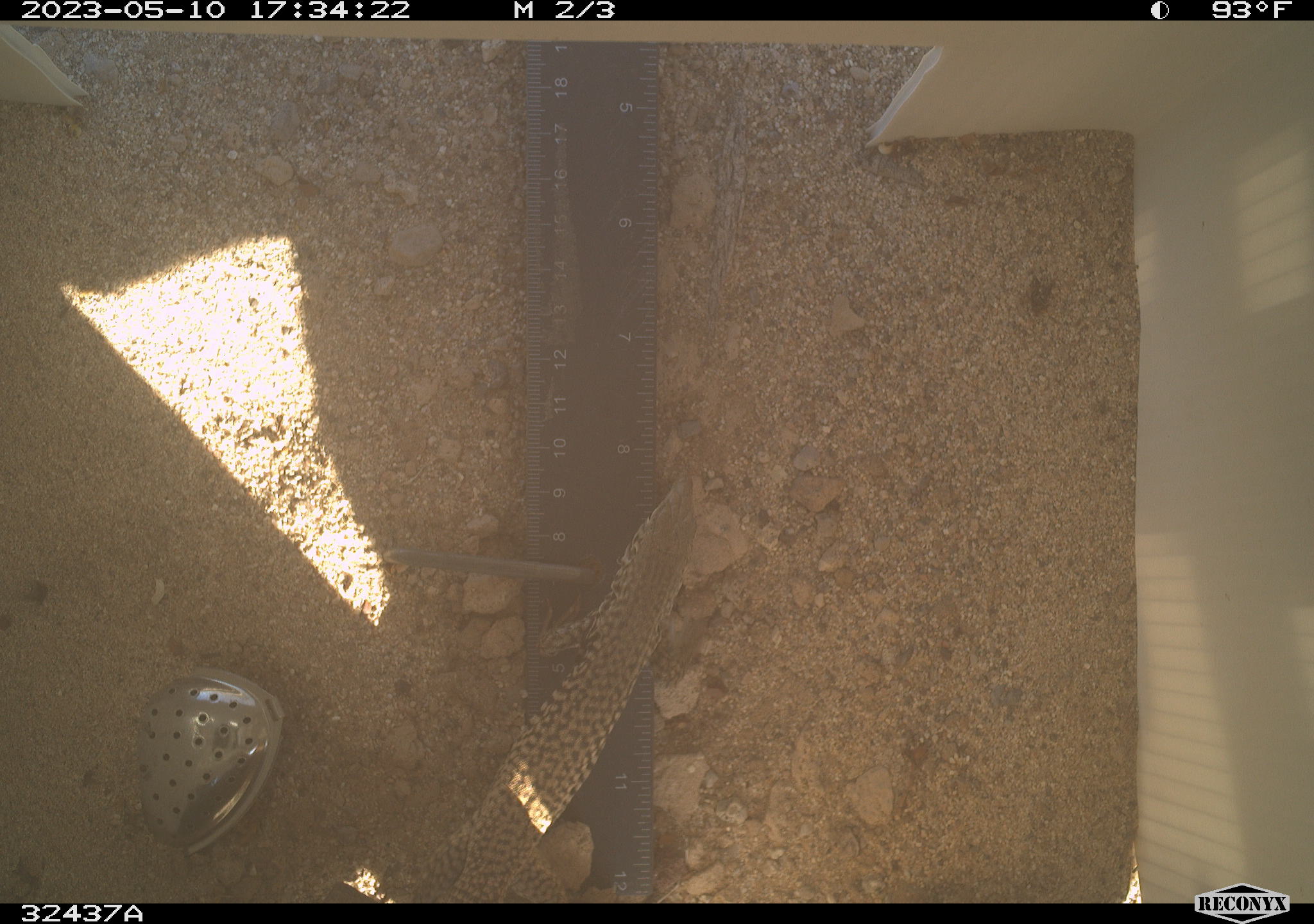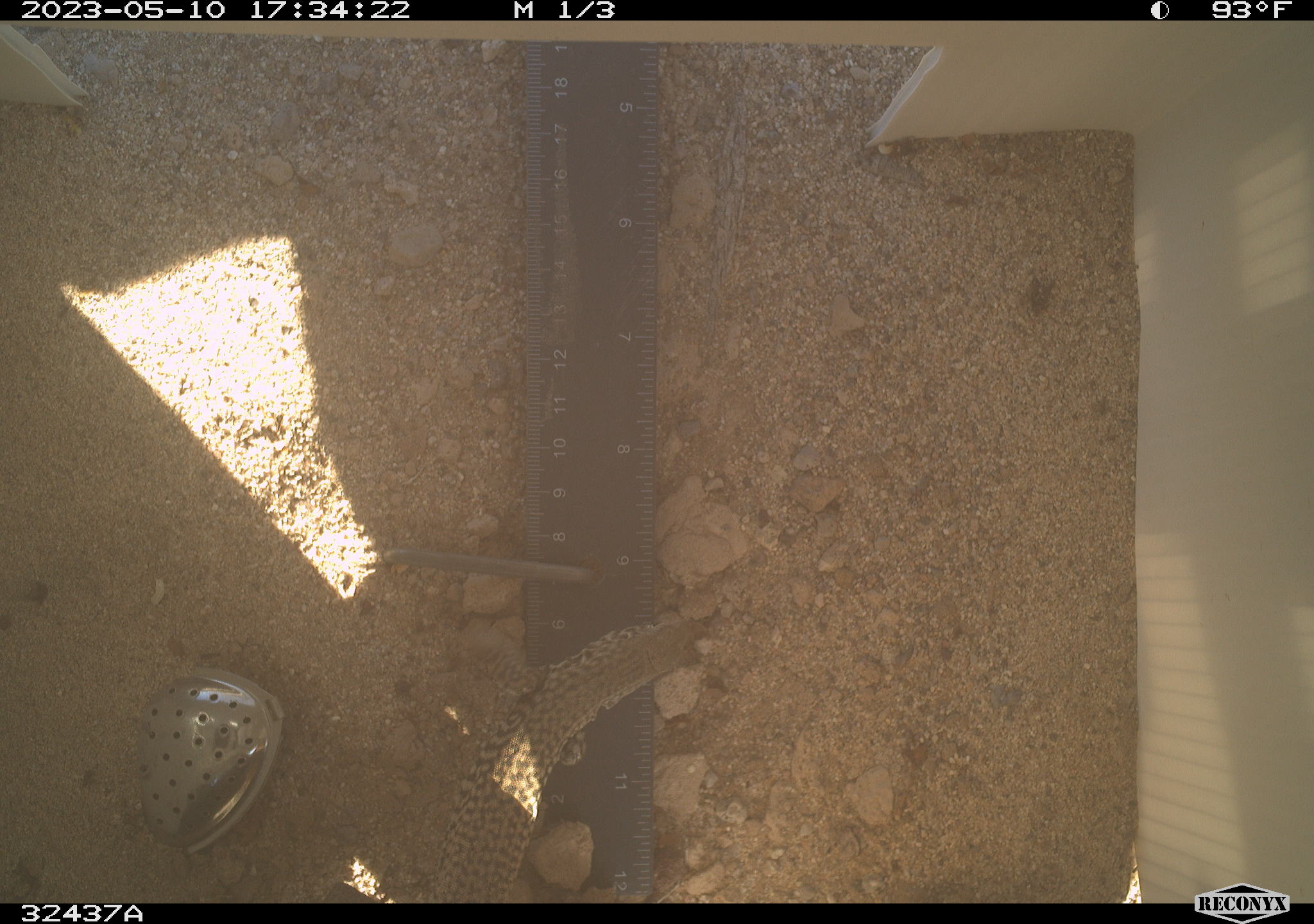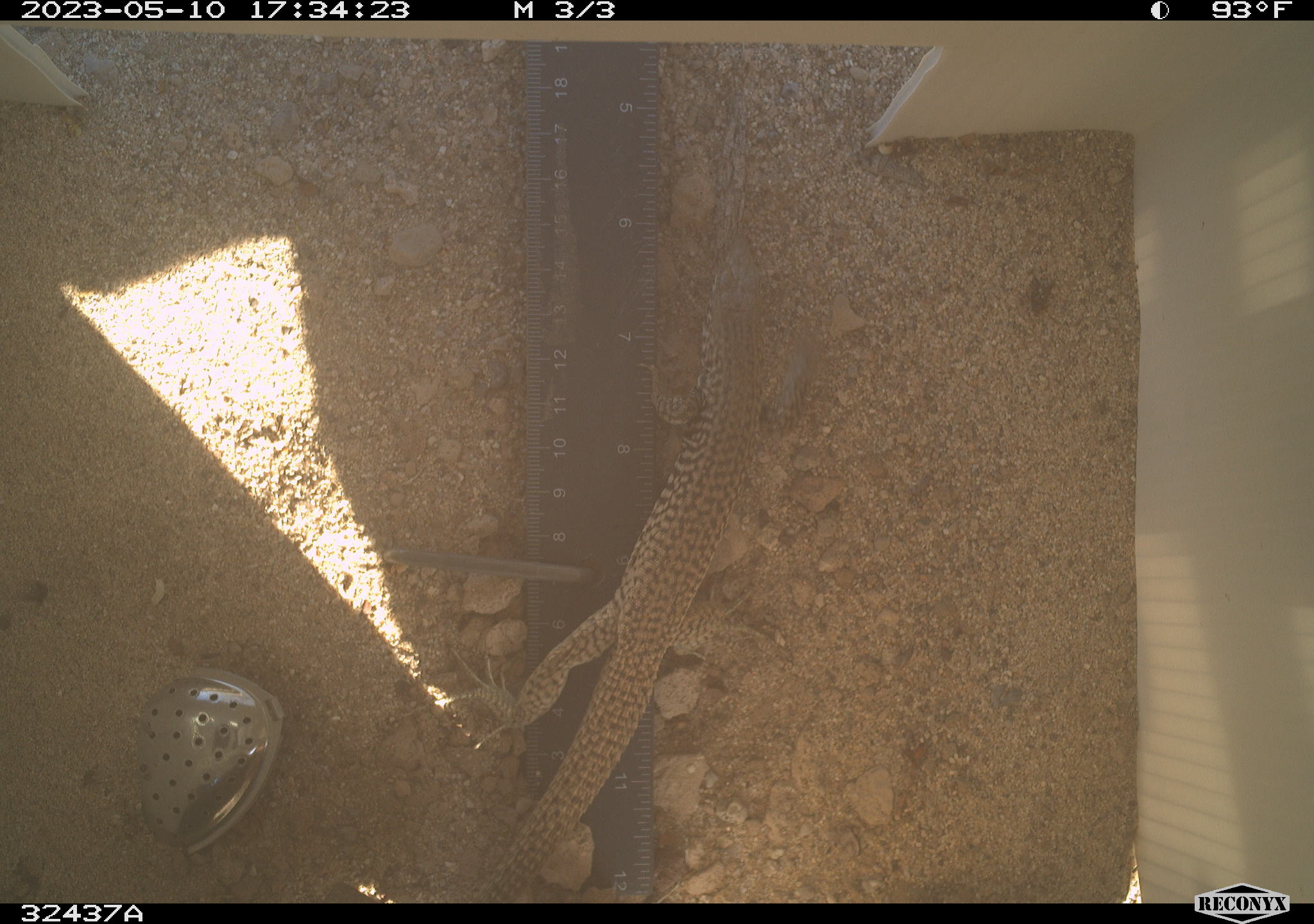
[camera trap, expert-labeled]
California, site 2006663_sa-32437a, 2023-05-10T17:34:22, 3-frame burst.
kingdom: Animalia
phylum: Chordata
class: Reptilia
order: Squamata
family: Teiidae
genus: Aspidoscelis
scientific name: Aspidoscelis tigris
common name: western whiptail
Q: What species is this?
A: Western whiptail (Aspidoscelis tigris).